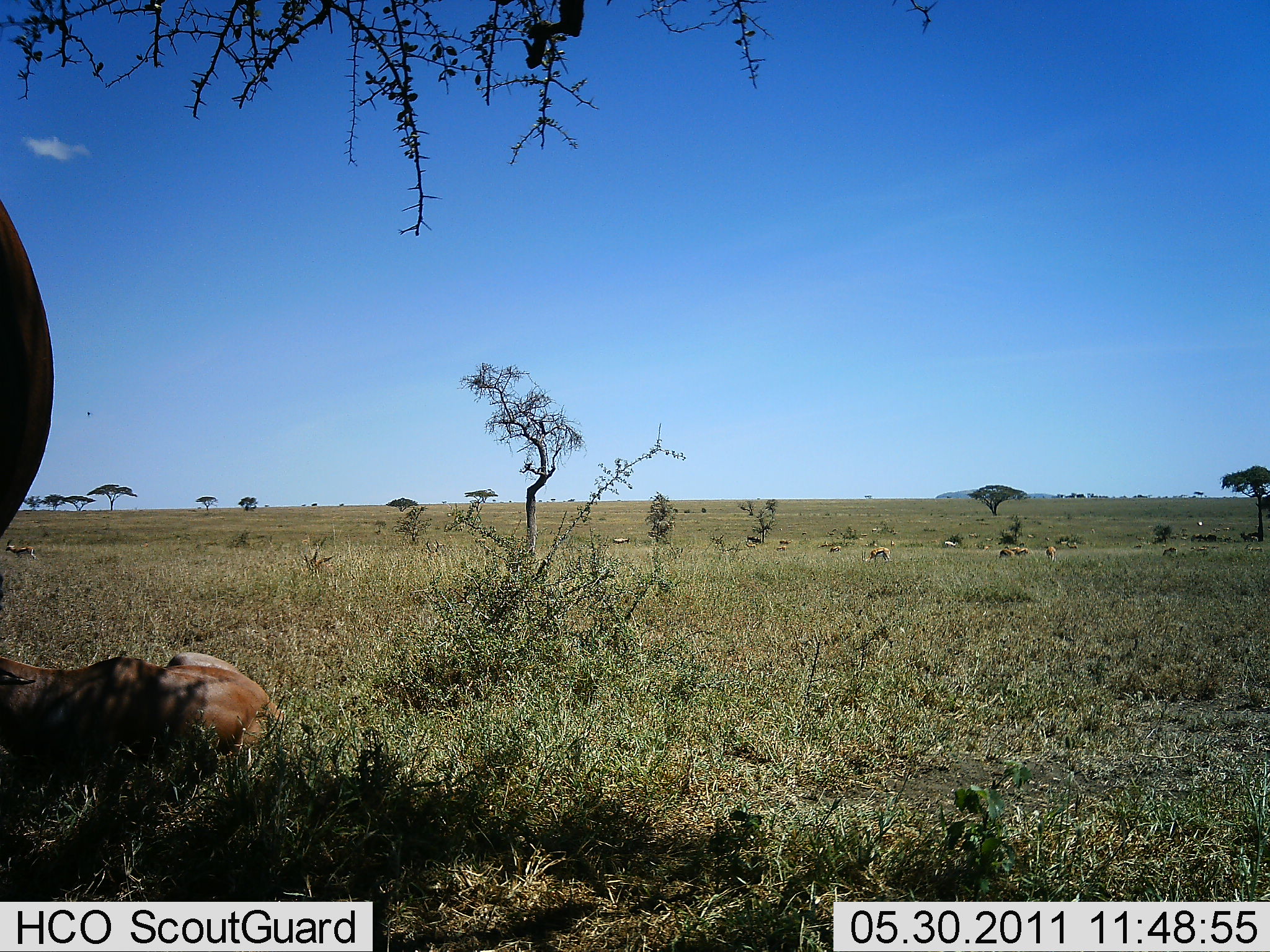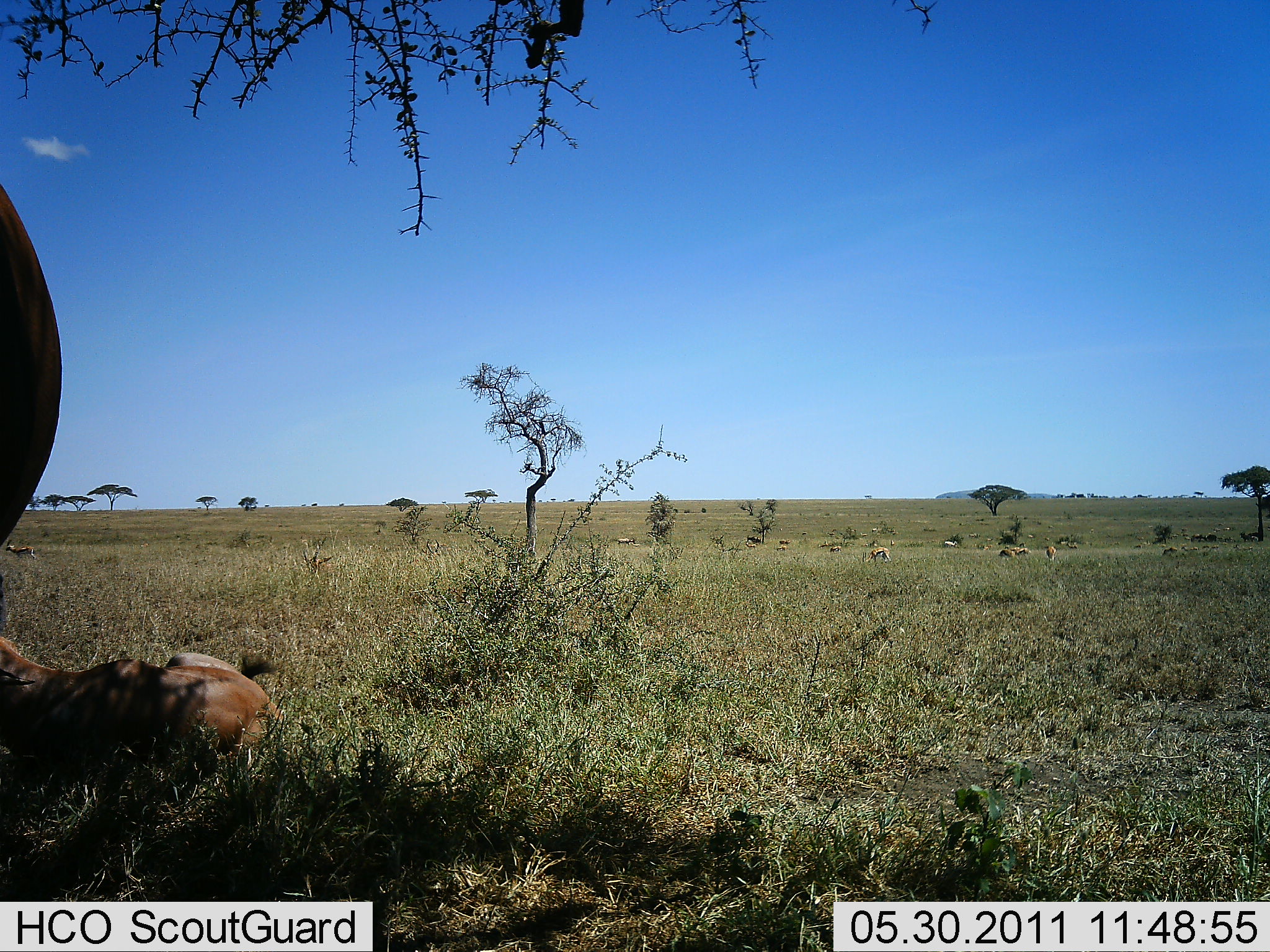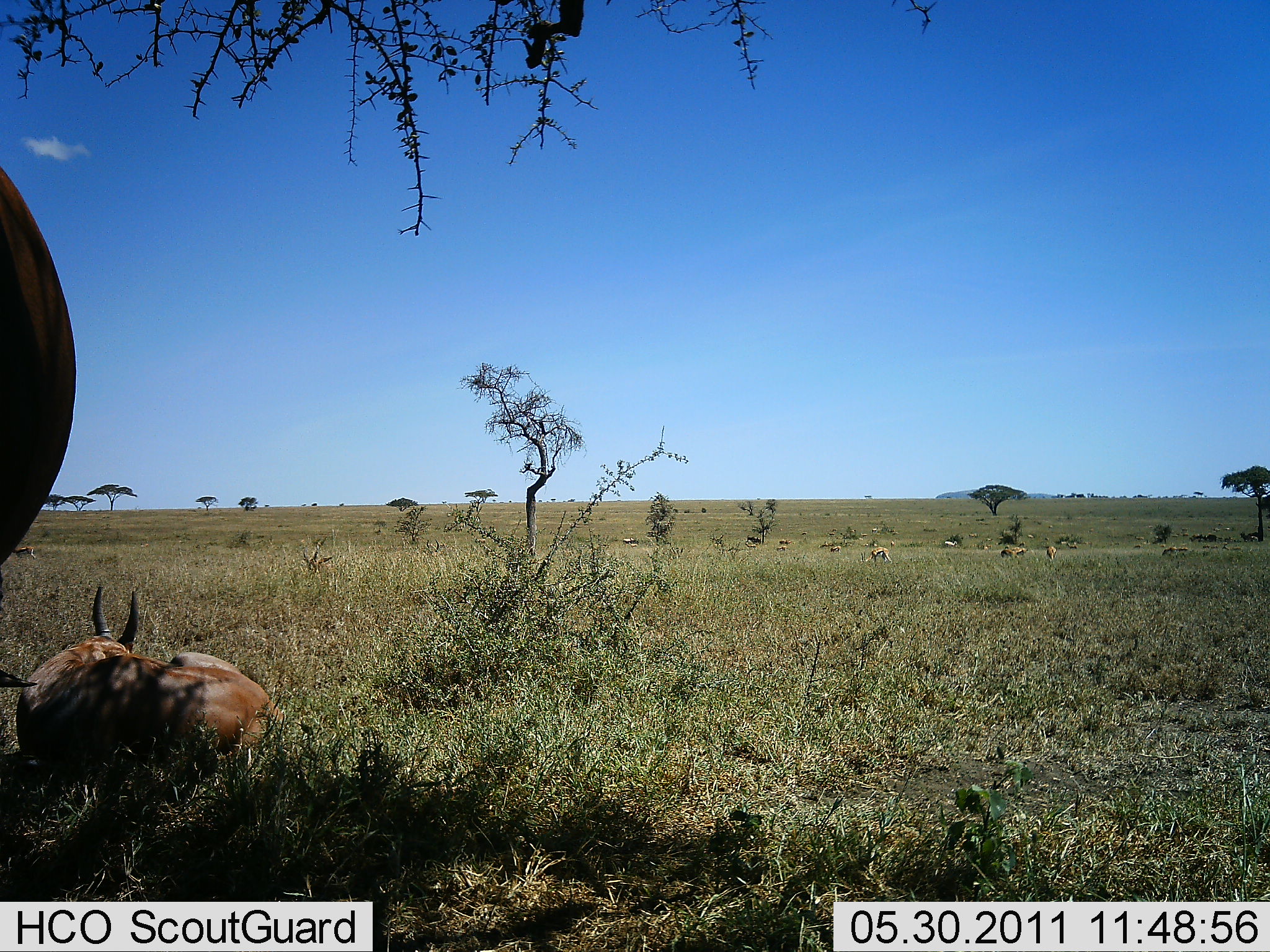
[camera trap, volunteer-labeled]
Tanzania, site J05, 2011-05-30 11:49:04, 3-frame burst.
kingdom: Animalia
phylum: Chordata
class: Mammalia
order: Artiodactyla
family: Bovidae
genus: Eudorcas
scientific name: Eudorcas thomsonii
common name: thomson's gazelle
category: gazellethomsons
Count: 10.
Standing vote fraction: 64%.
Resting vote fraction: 73%.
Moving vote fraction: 9%.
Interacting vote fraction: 0%.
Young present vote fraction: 0%.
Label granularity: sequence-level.